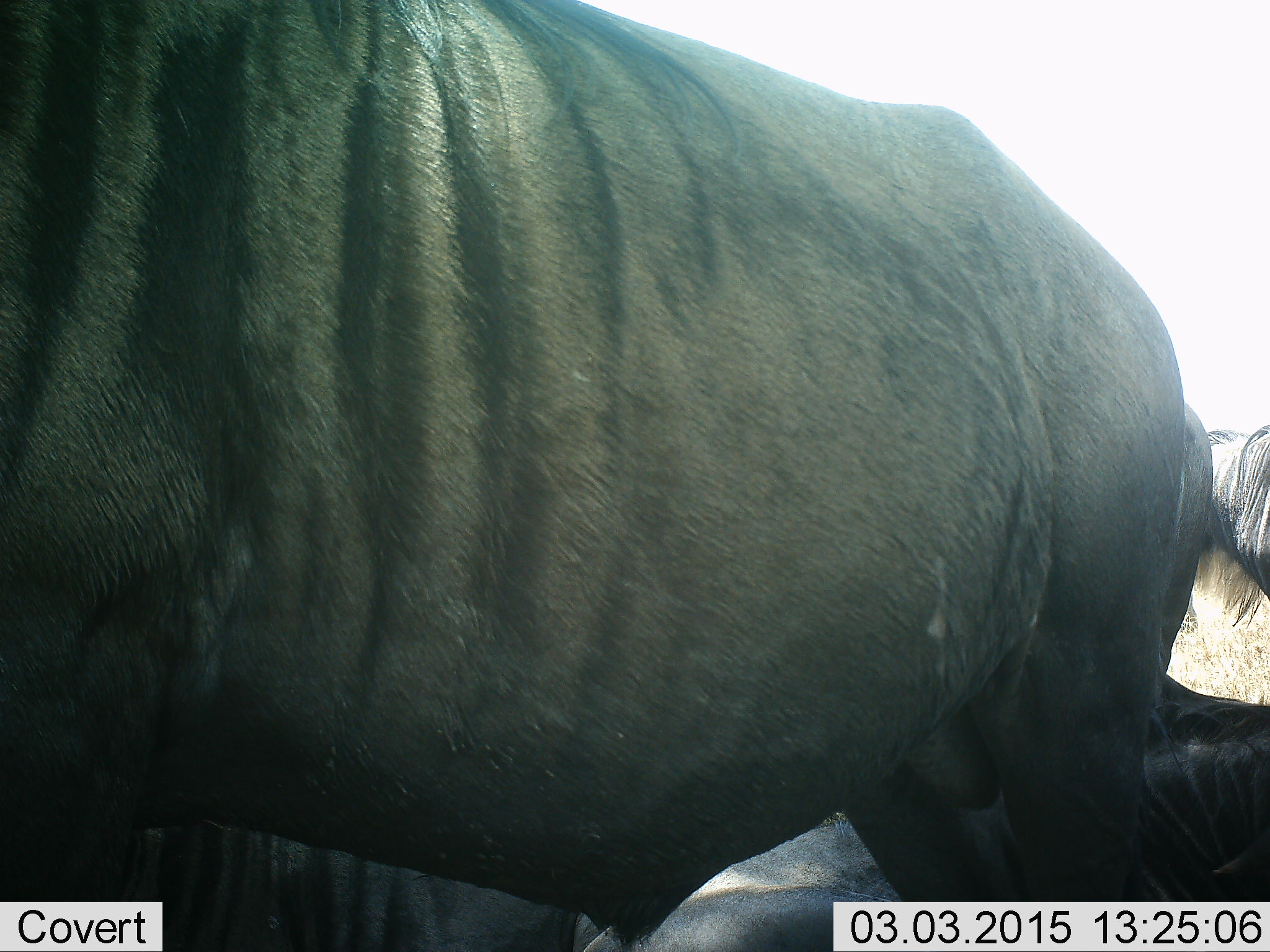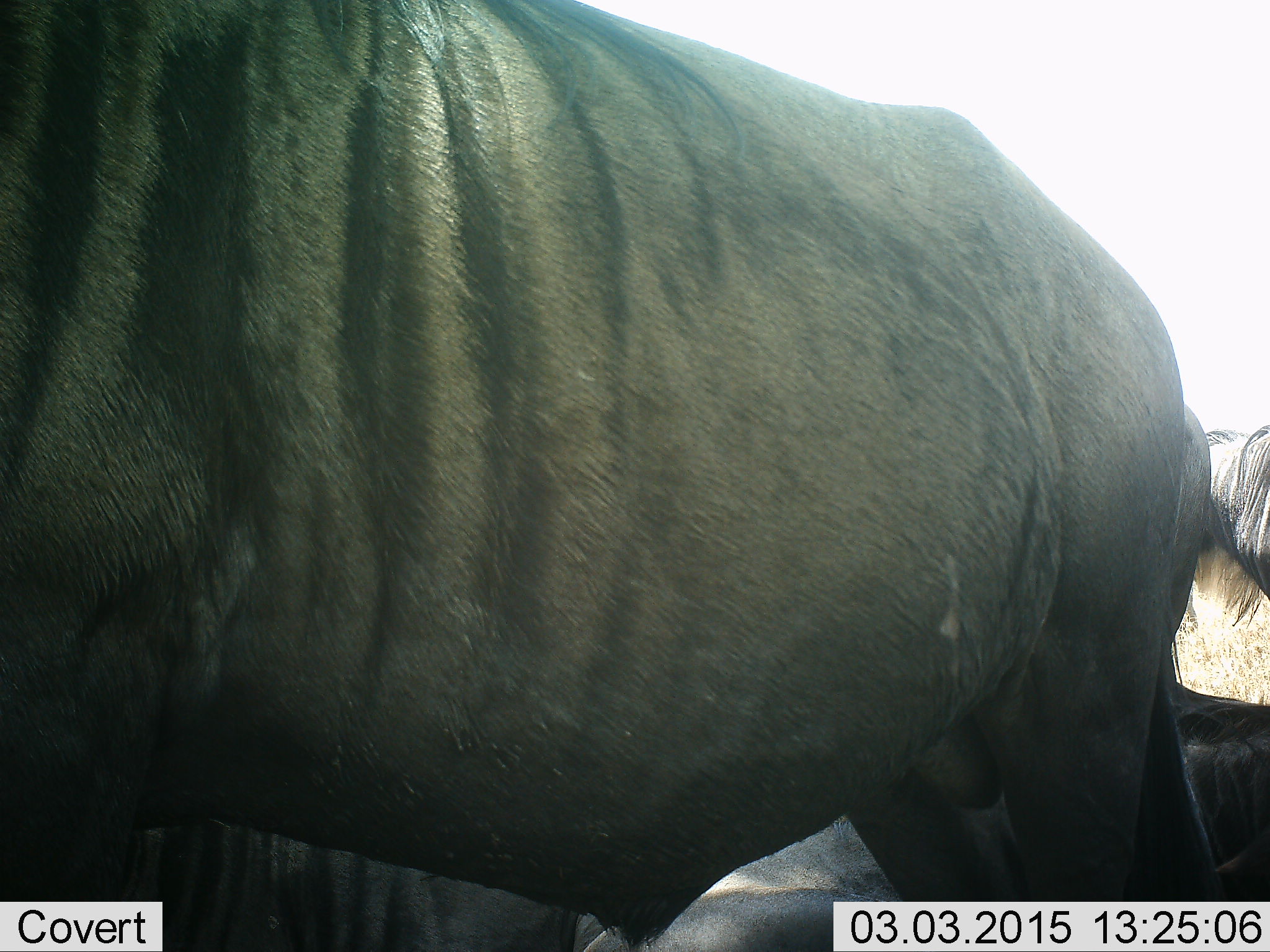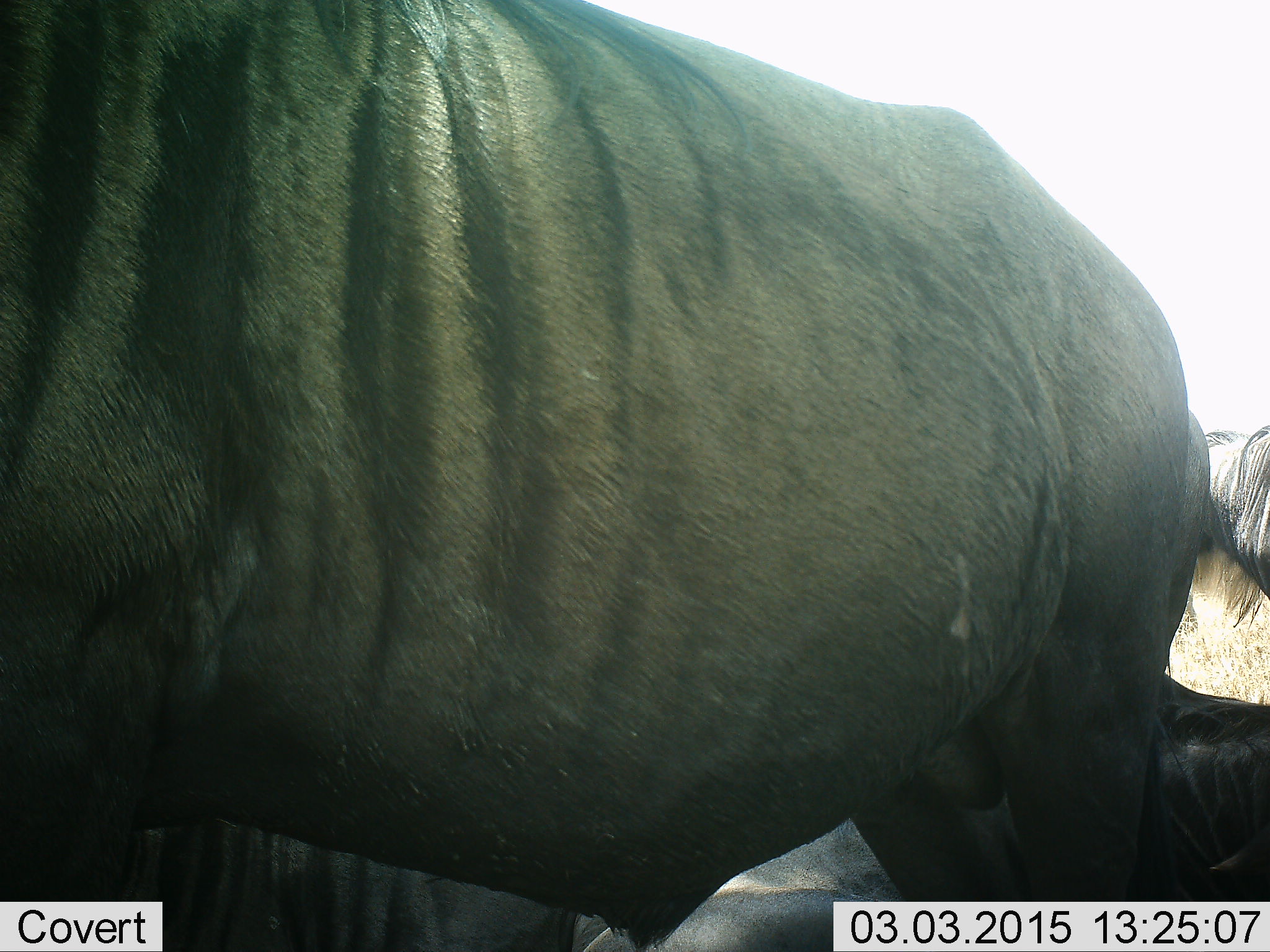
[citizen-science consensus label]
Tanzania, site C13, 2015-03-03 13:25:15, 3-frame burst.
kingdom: Animalia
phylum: Chordata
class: Mammalia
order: Artiodactyla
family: Bovidae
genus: Connochaetes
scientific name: Connochaetes taurinus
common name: blue wildebeest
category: wildebeest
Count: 3.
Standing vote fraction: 100%.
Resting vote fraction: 40%.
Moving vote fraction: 0%.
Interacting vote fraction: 0%.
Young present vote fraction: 0%.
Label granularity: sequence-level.